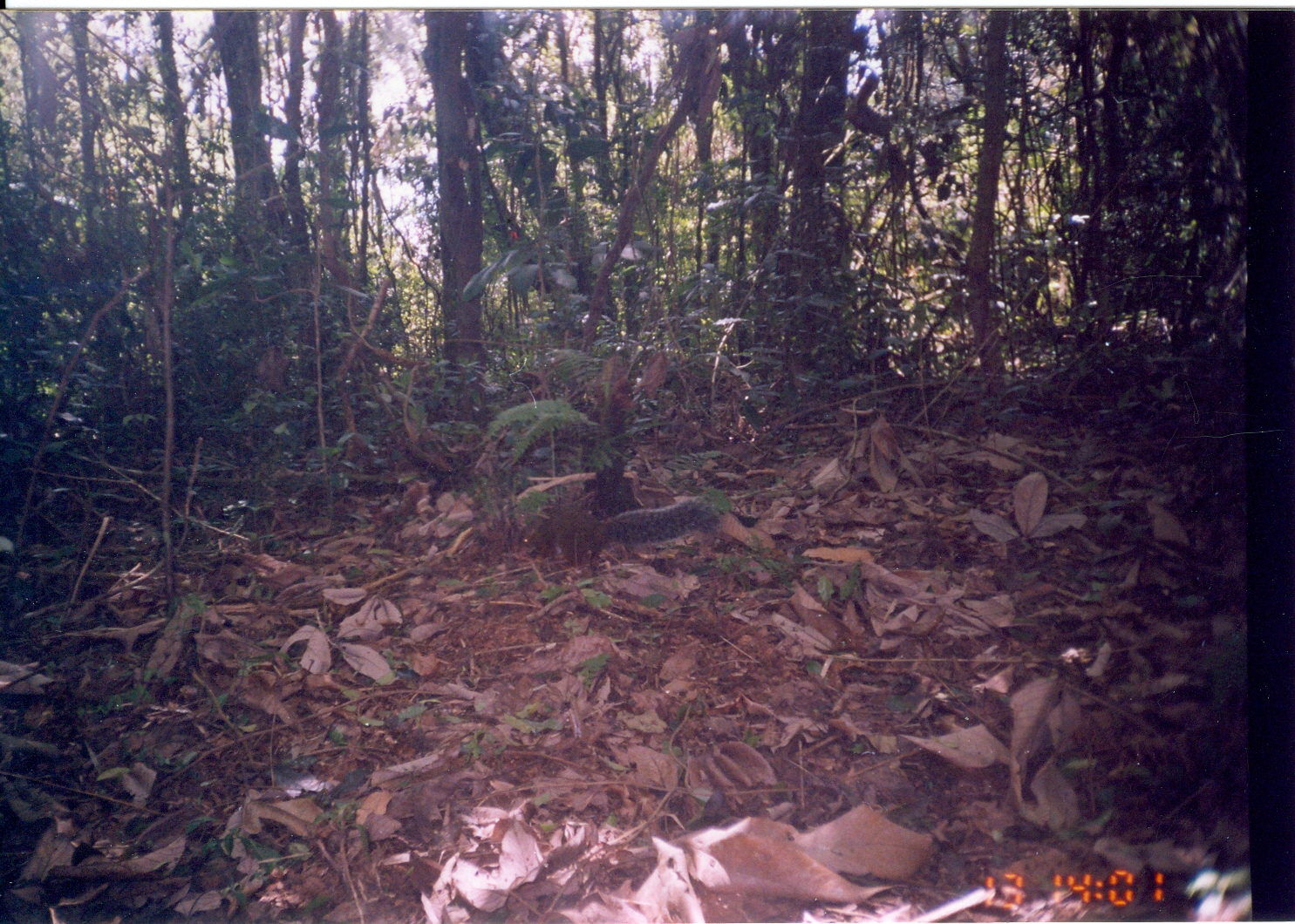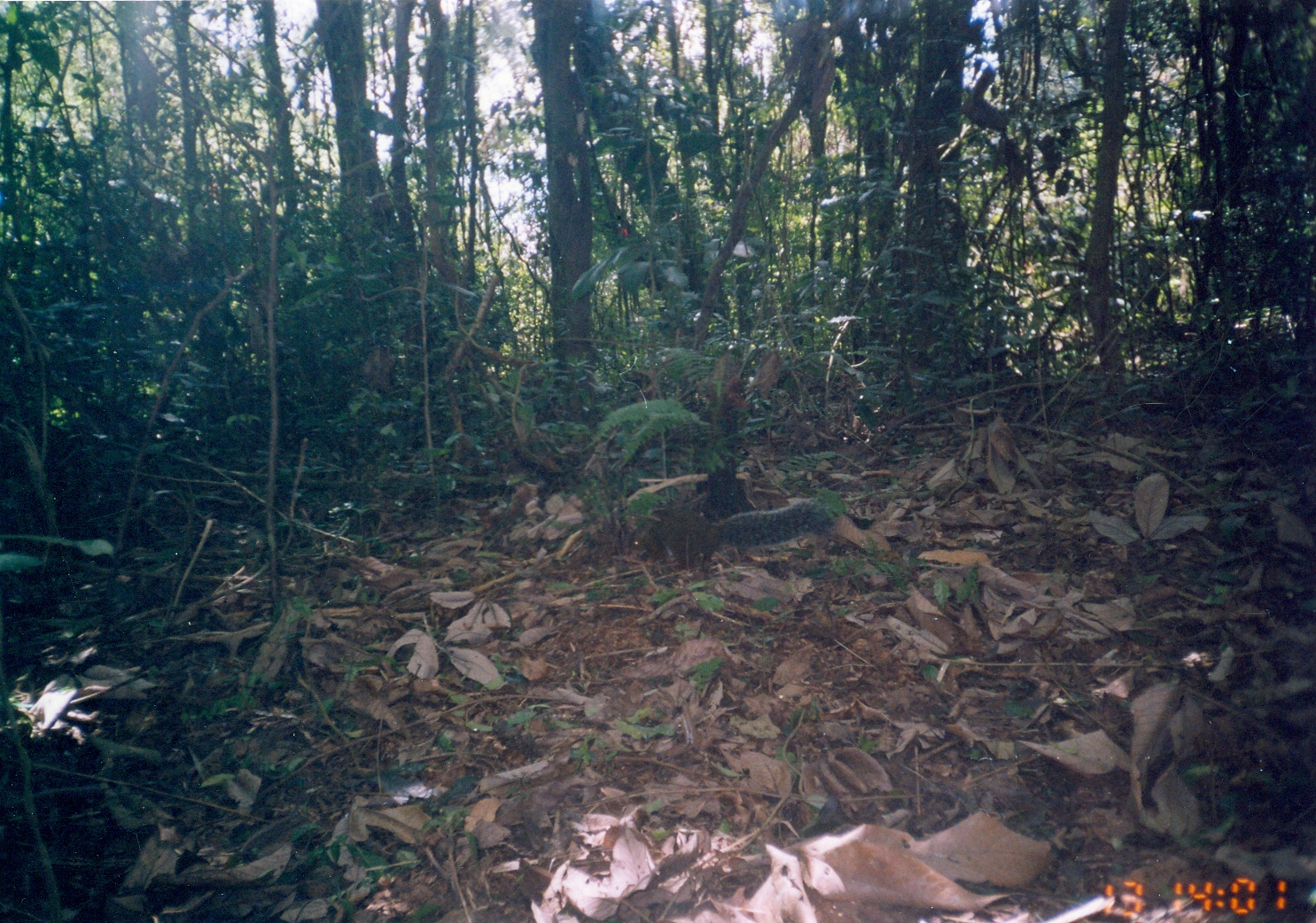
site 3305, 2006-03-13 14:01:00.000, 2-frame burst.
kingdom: Animalia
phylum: Chordata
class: Mammalia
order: Rodentia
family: Sciuridae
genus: Paraxerus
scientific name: Paraxerus vexillarius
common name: swynnerton's bush squirrel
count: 1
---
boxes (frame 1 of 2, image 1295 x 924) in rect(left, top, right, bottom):
paraxerus vexillarius: rect(517, 494, 722, 569)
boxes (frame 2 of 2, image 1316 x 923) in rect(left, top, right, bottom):
paraxerus vexillarius: rect(623, 498, 838, 579)